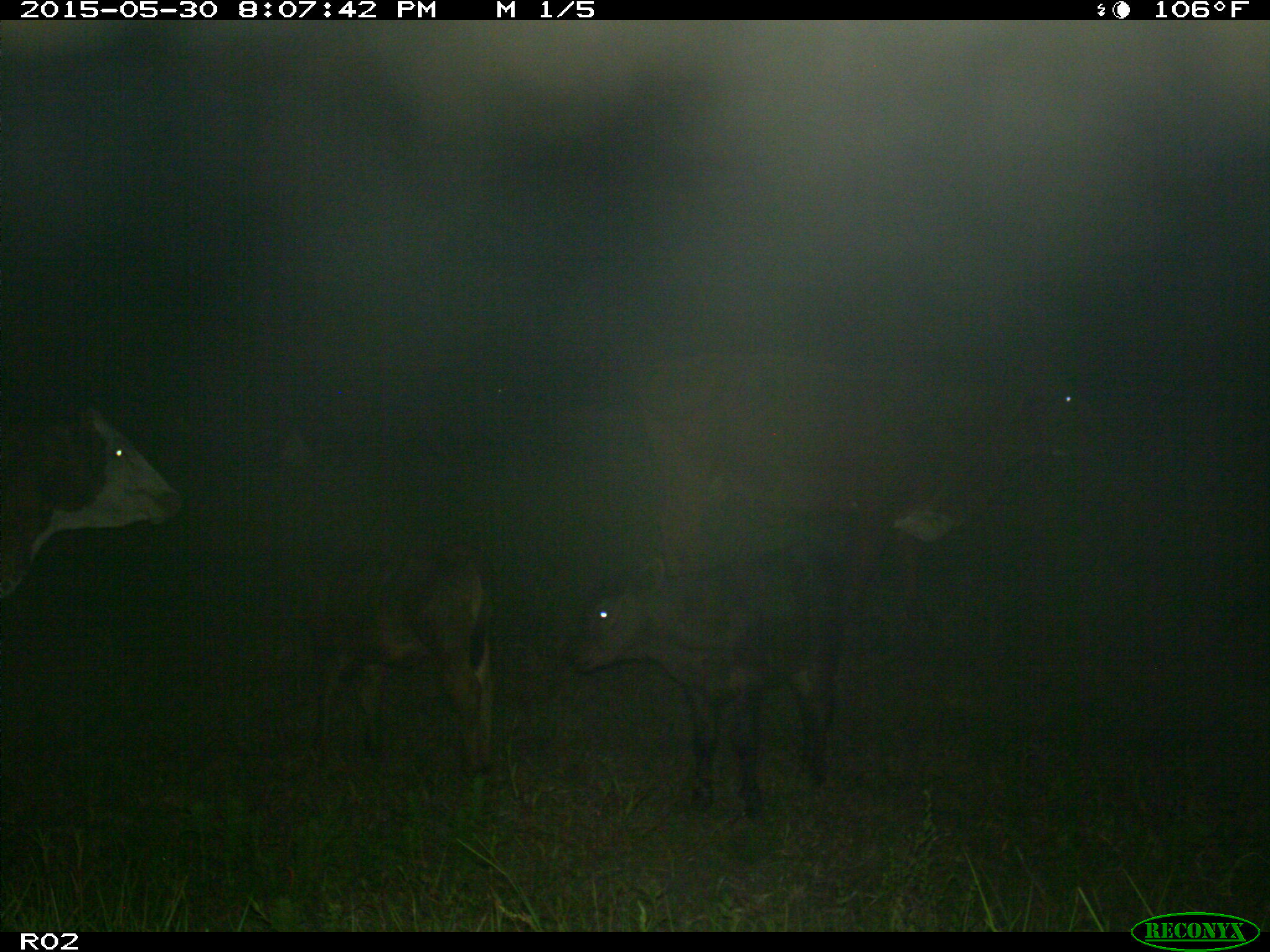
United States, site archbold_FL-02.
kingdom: Animalia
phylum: Chordata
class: Mammalia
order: Artiodactyla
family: Bovidae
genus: Bos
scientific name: Bos taurus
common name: domestic cow